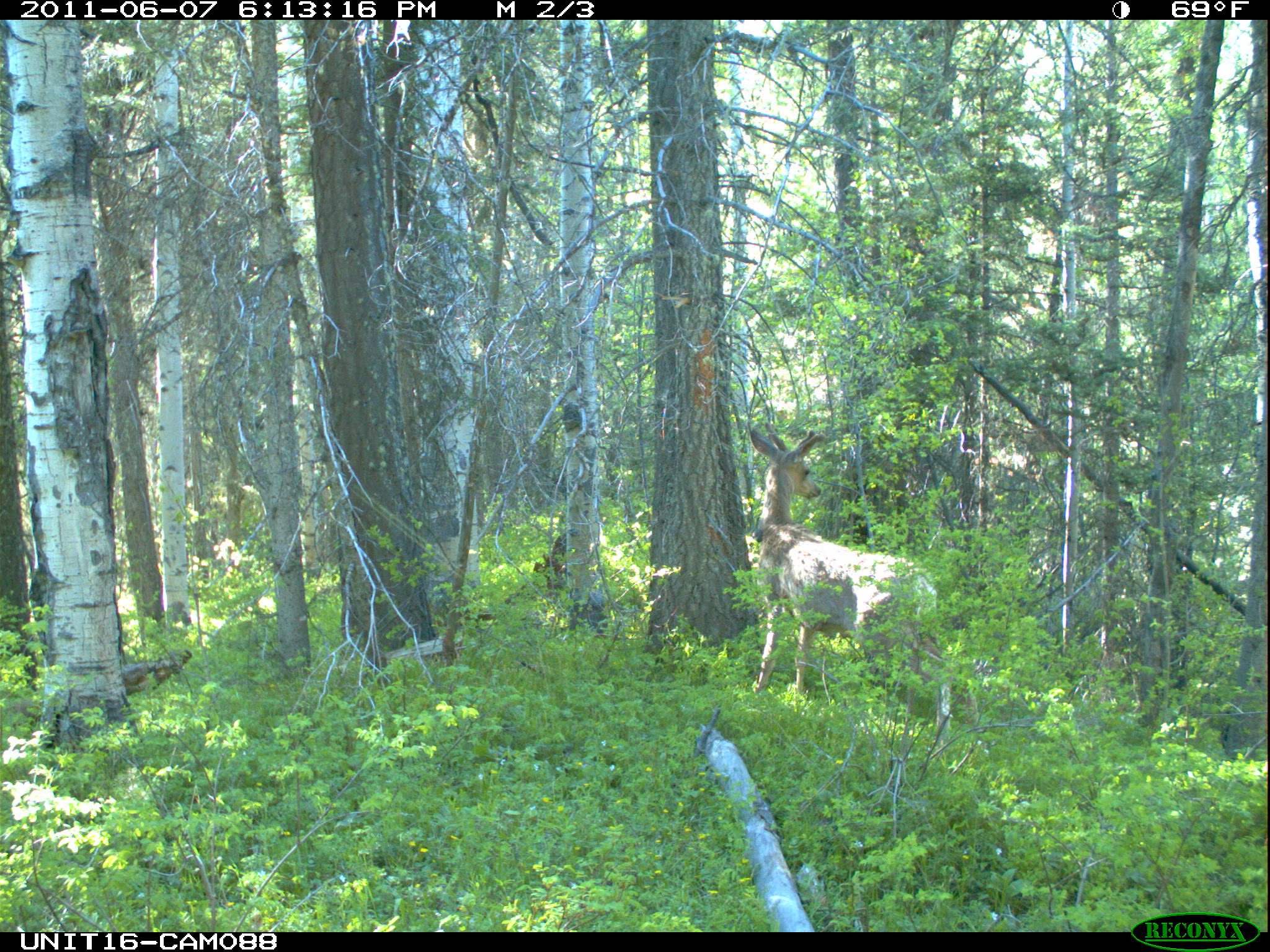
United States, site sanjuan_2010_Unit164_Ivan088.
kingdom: Animalia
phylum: Chordata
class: Mammalia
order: Artiodactyla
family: Cervidae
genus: Odocoileus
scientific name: Odocoileus hemionus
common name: mule deer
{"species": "Odocoileus hemionus (mule deer)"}